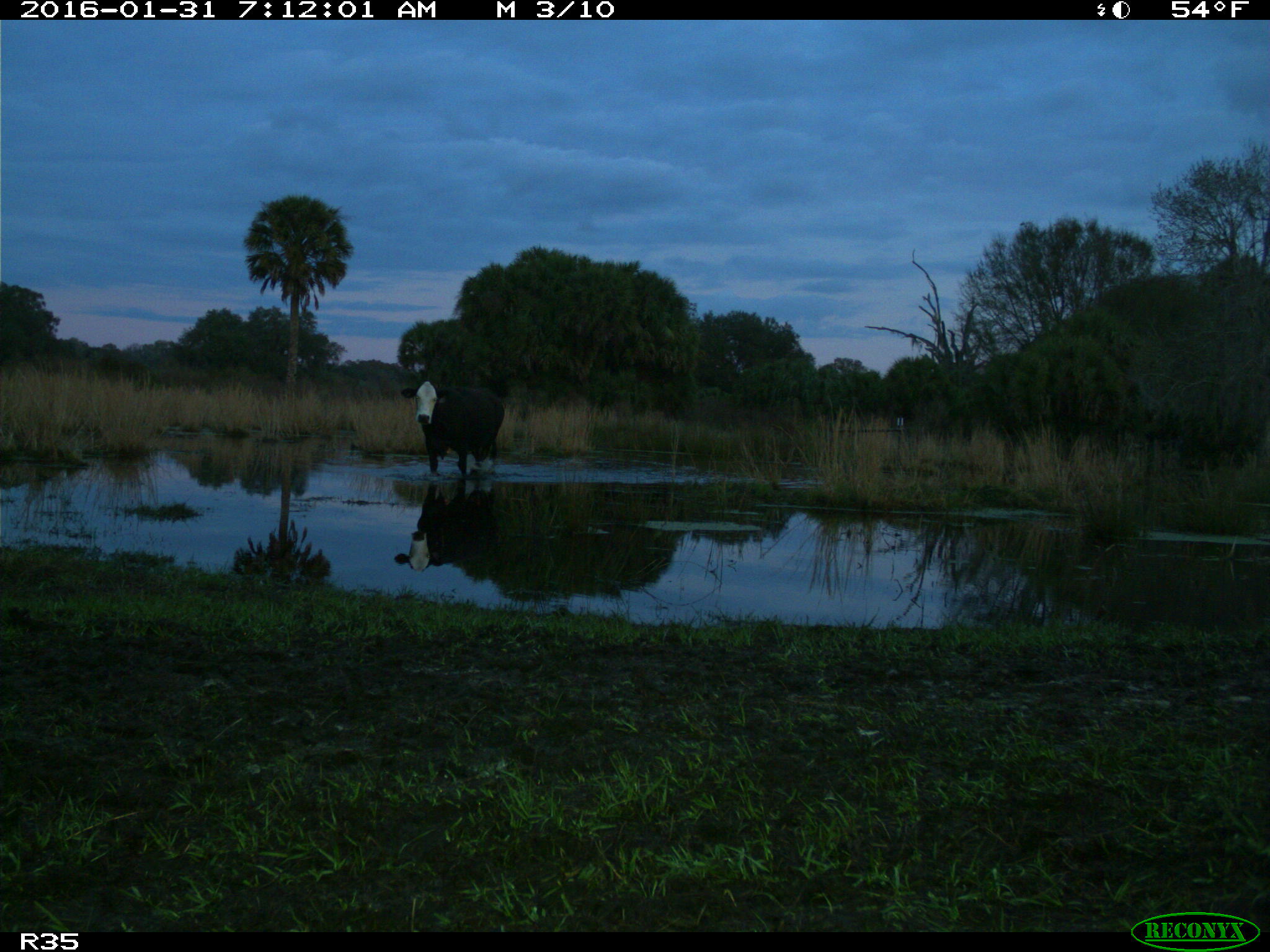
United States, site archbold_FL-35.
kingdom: Animalia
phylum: Chordata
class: Mammalia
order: Artiodactyla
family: Bovidae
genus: Bos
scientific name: Bos taurus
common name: domestic cow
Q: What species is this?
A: Bos taurus (domestic cow).